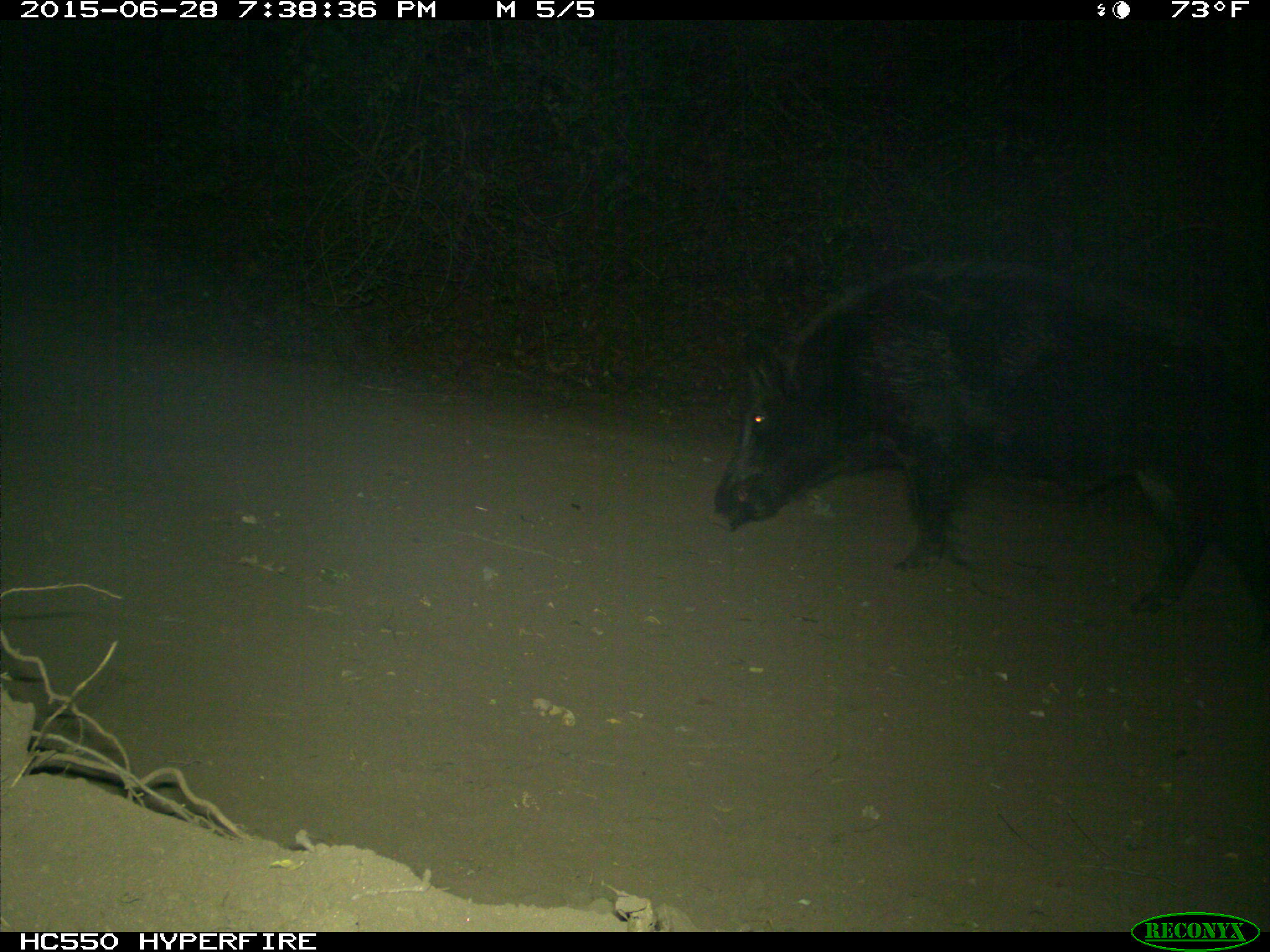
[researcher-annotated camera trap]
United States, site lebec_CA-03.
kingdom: Animalia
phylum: Chordata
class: Mammalia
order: Artiodactyla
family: Suidae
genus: Sus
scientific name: Sus scrofa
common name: wild boar